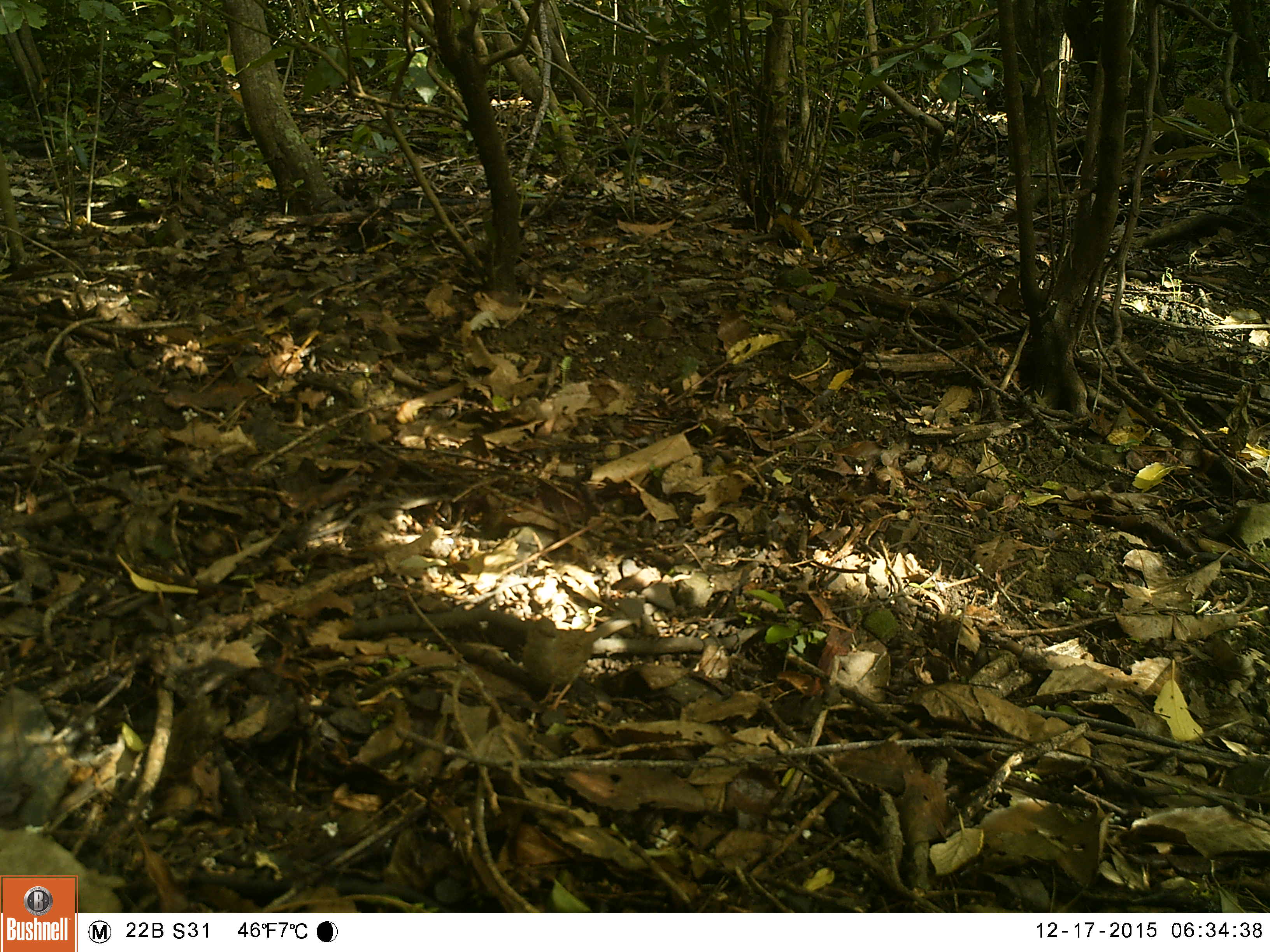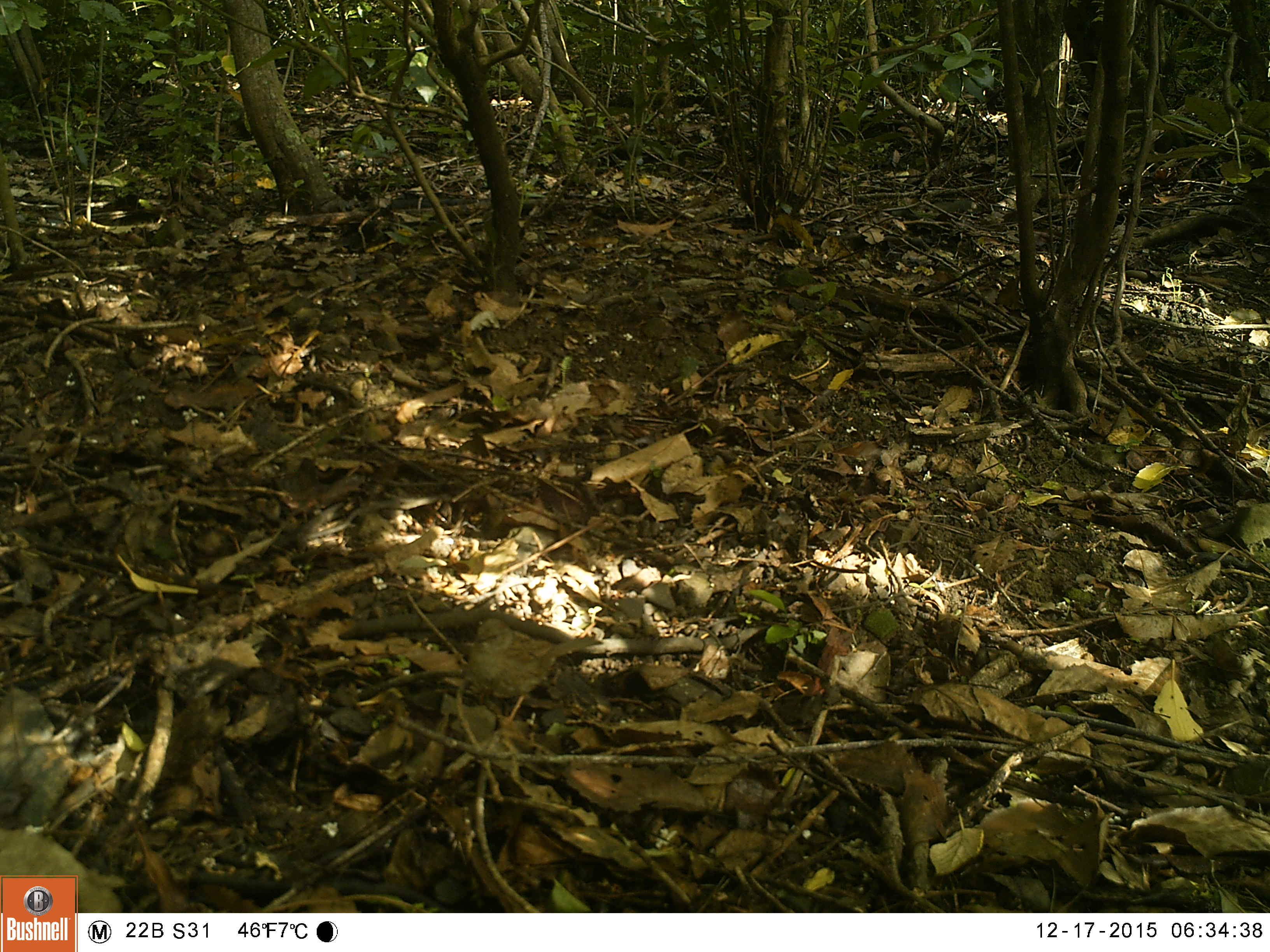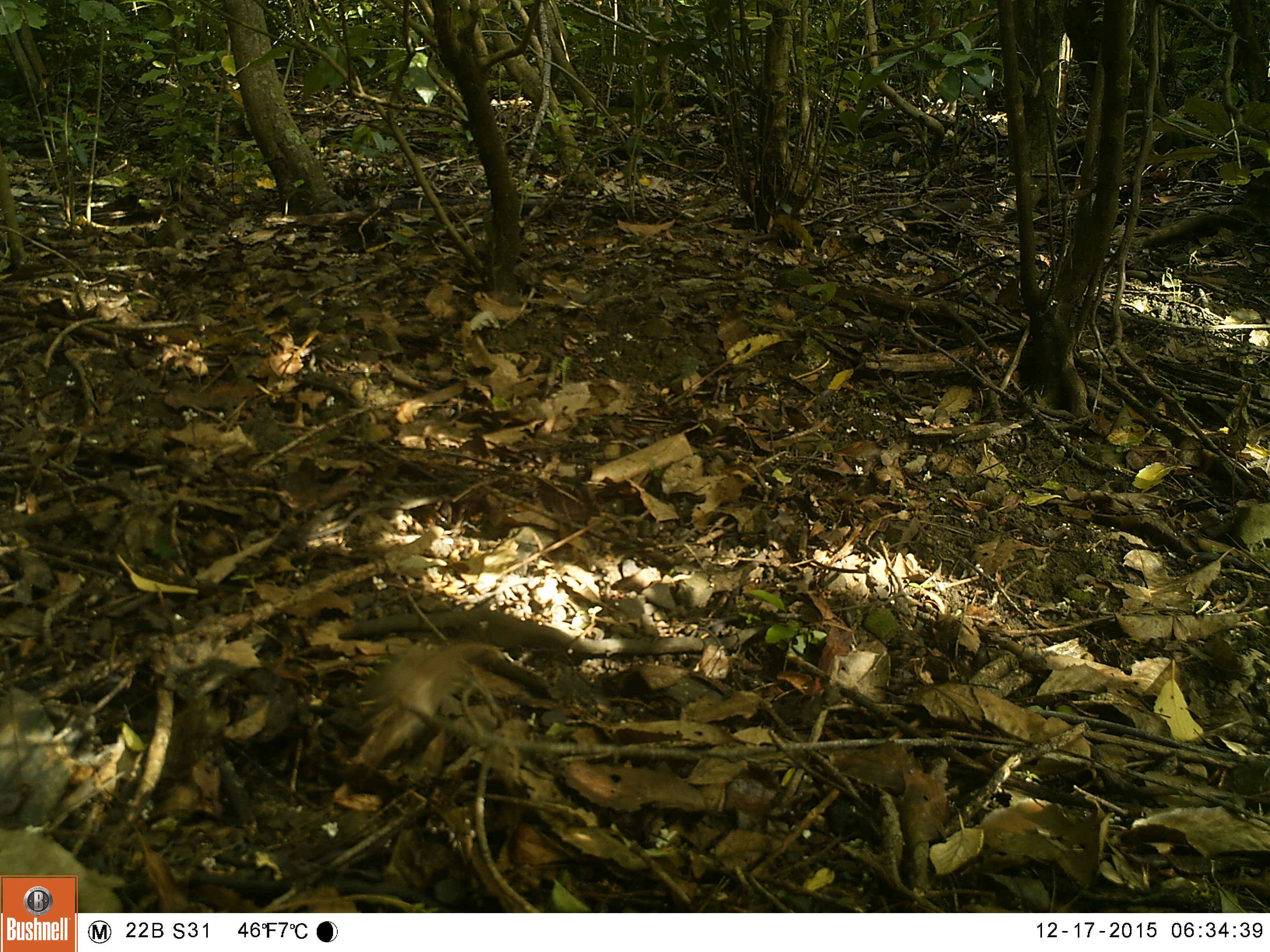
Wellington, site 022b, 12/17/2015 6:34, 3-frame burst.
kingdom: Animalia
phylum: Chordata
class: Aves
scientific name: Aves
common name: bird